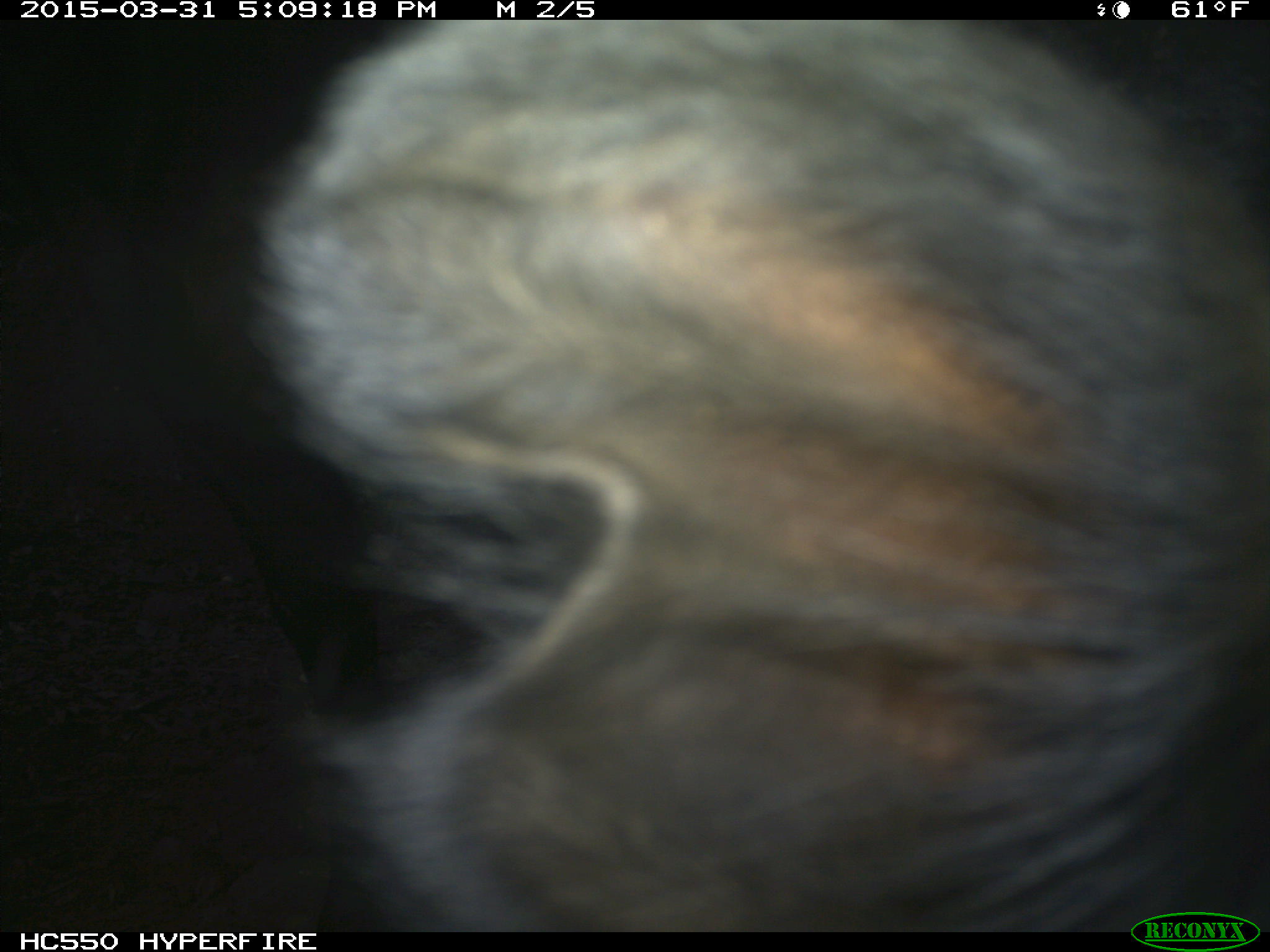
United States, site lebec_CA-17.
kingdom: Animalia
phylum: Chordata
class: Mammalia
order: Artiodactyla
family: Bovidae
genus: Bos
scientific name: Bos taurus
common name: domestic cow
Bos taurus (domestic cow).